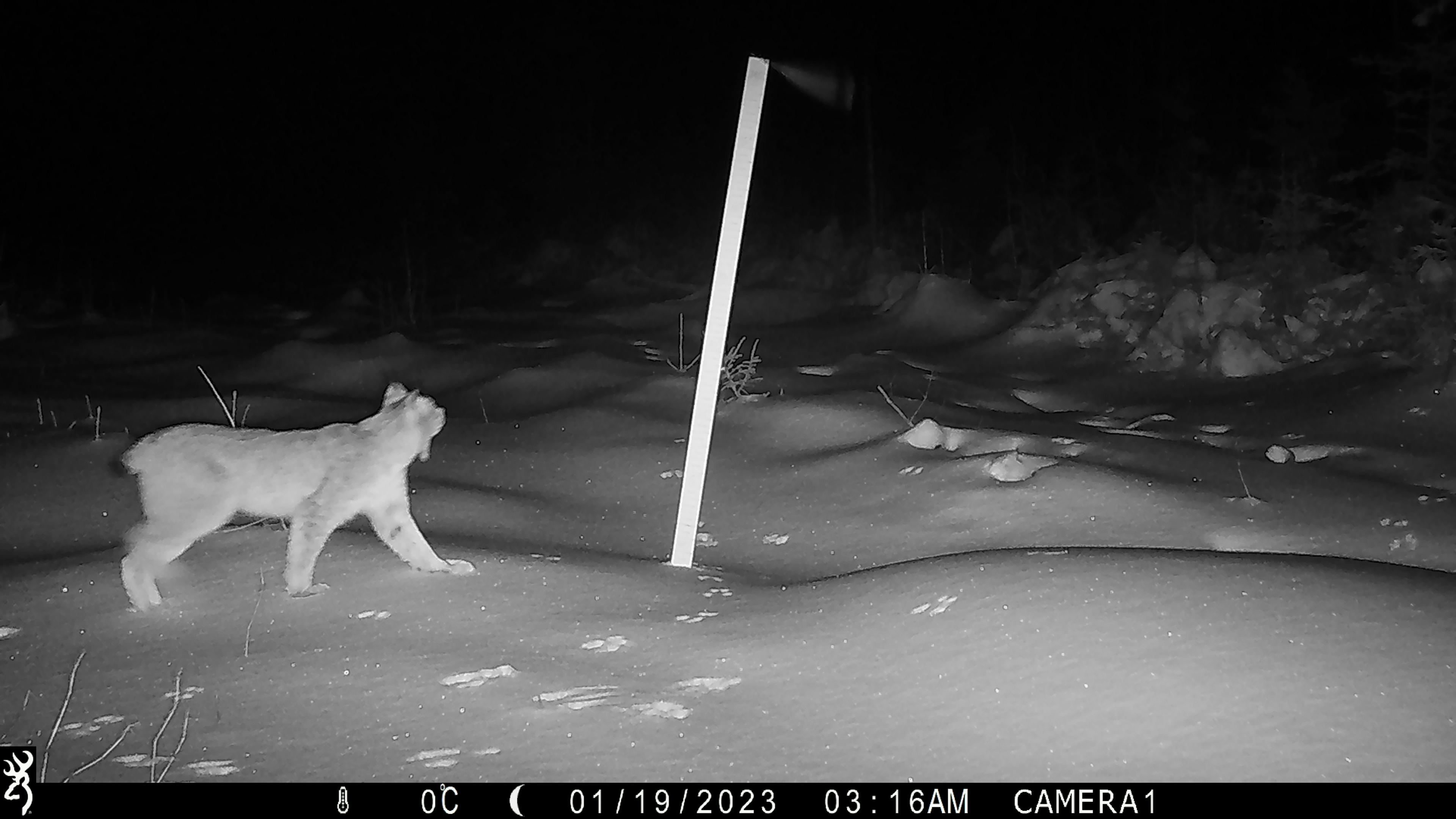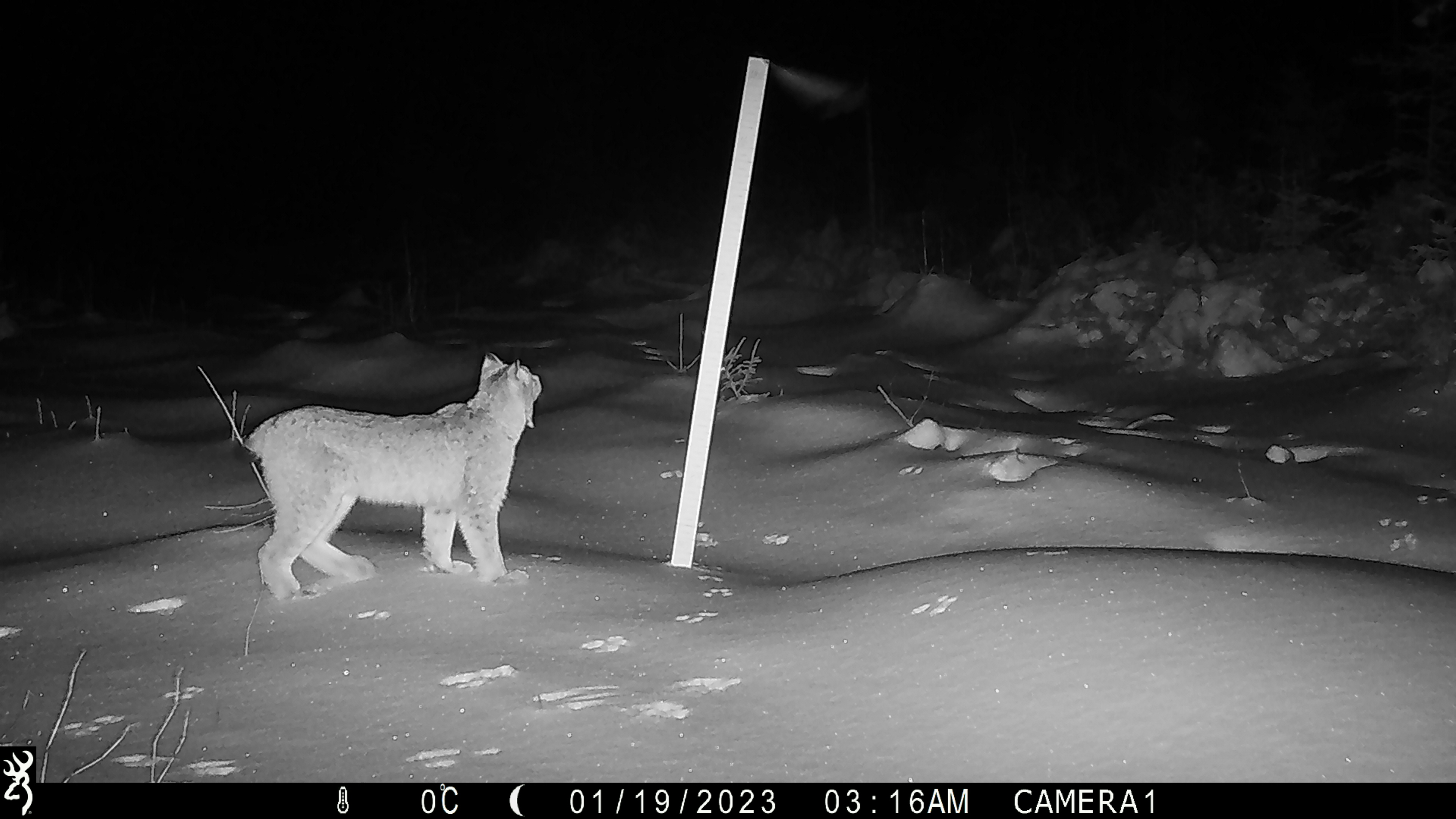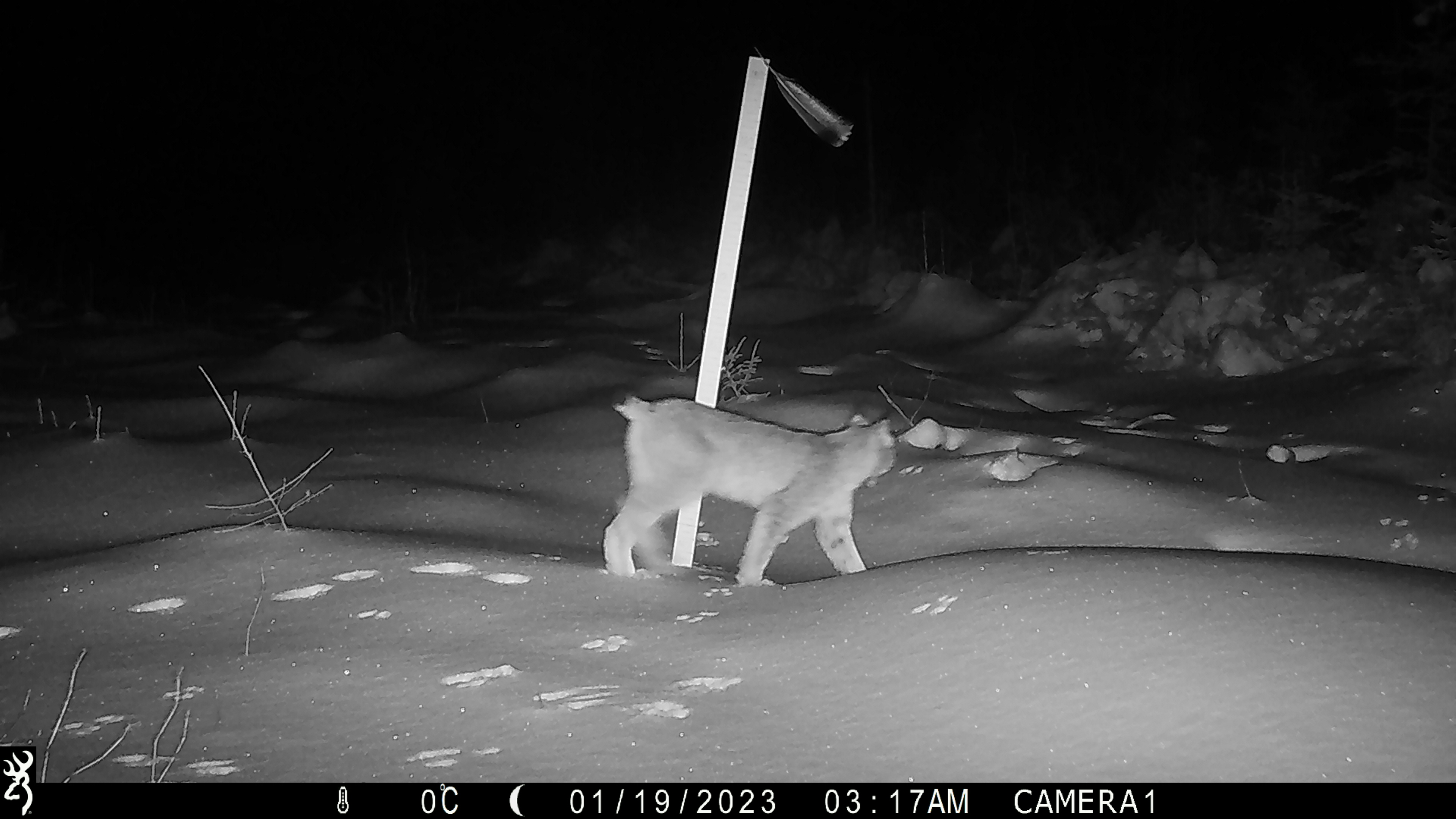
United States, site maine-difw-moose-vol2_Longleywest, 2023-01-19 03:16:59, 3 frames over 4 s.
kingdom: Animalia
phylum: Chordata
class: Mammalia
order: Carnivora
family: Felidae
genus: Lynx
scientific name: Lynx canadensis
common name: canada lynx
Canada lynx (Lynx canadensis).